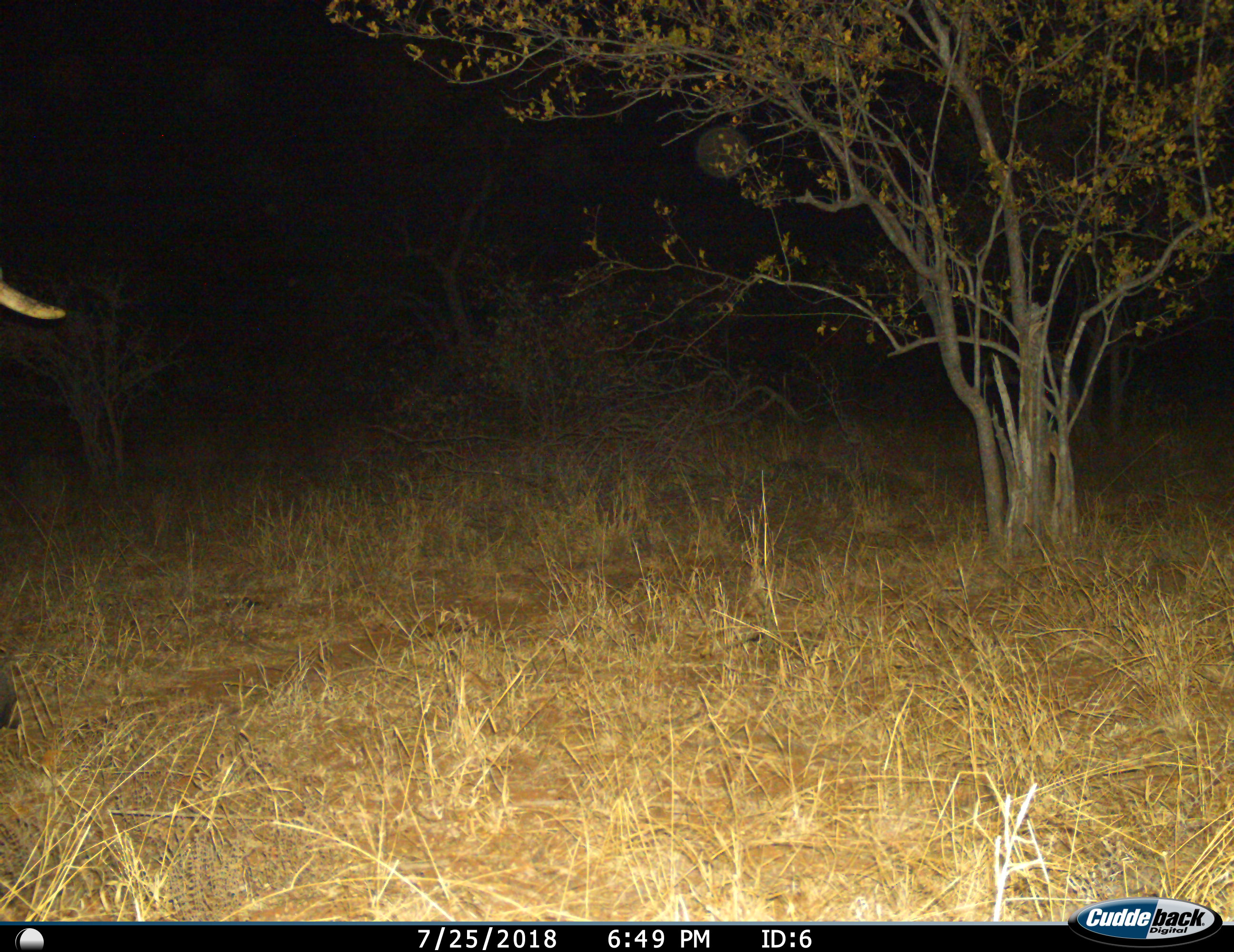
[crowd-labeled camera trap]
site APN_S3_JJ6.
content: unidentified animal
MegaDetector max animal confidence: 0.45